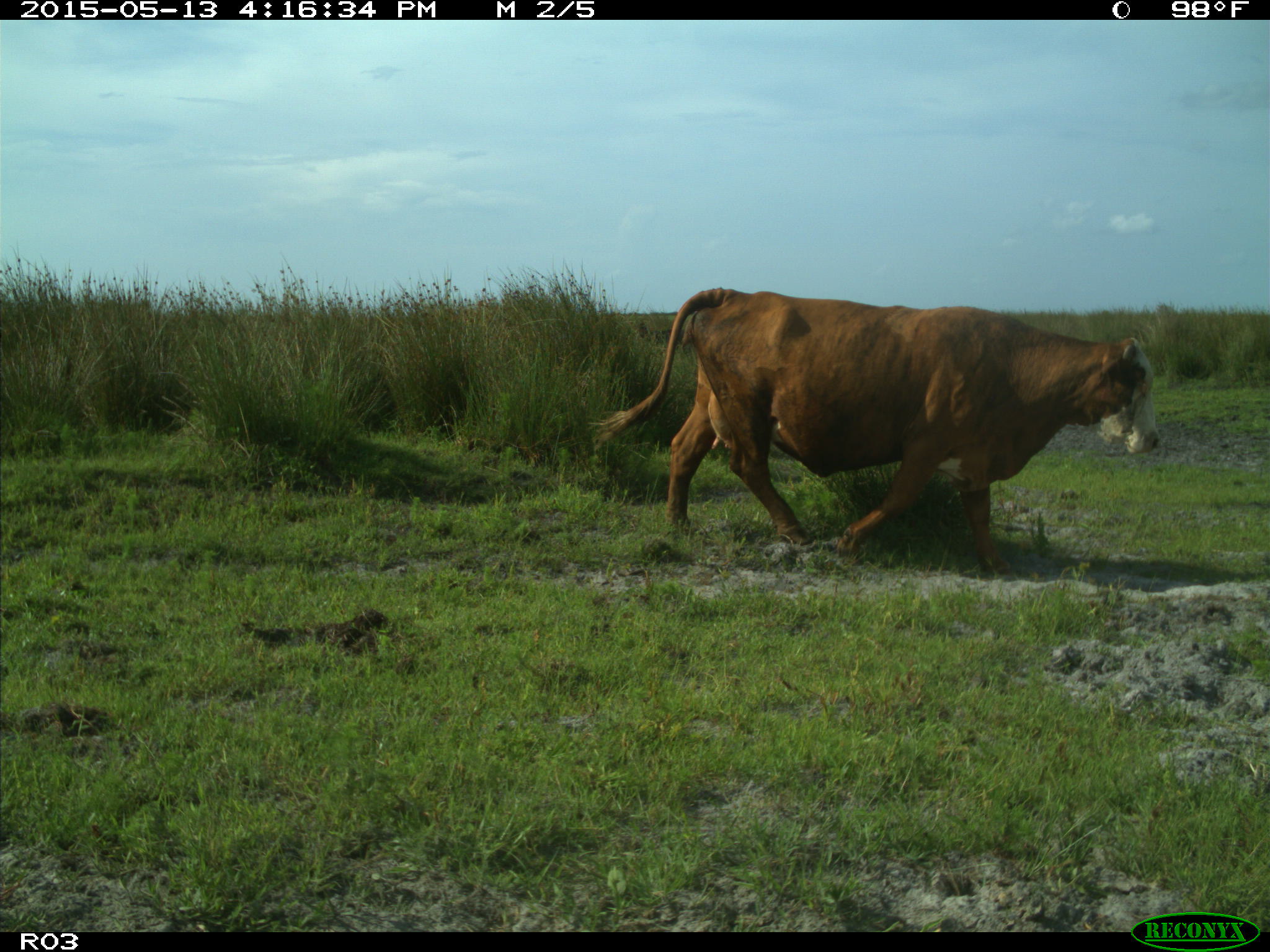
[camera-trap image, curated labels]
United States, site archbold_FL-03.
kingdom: Animalia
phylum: Chordata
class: Mammalia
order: Artiodactyla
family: Bovidae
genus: Bos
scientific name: Bos taurus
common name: domestic cow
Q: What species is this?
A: Bos taurus (domestic cow).